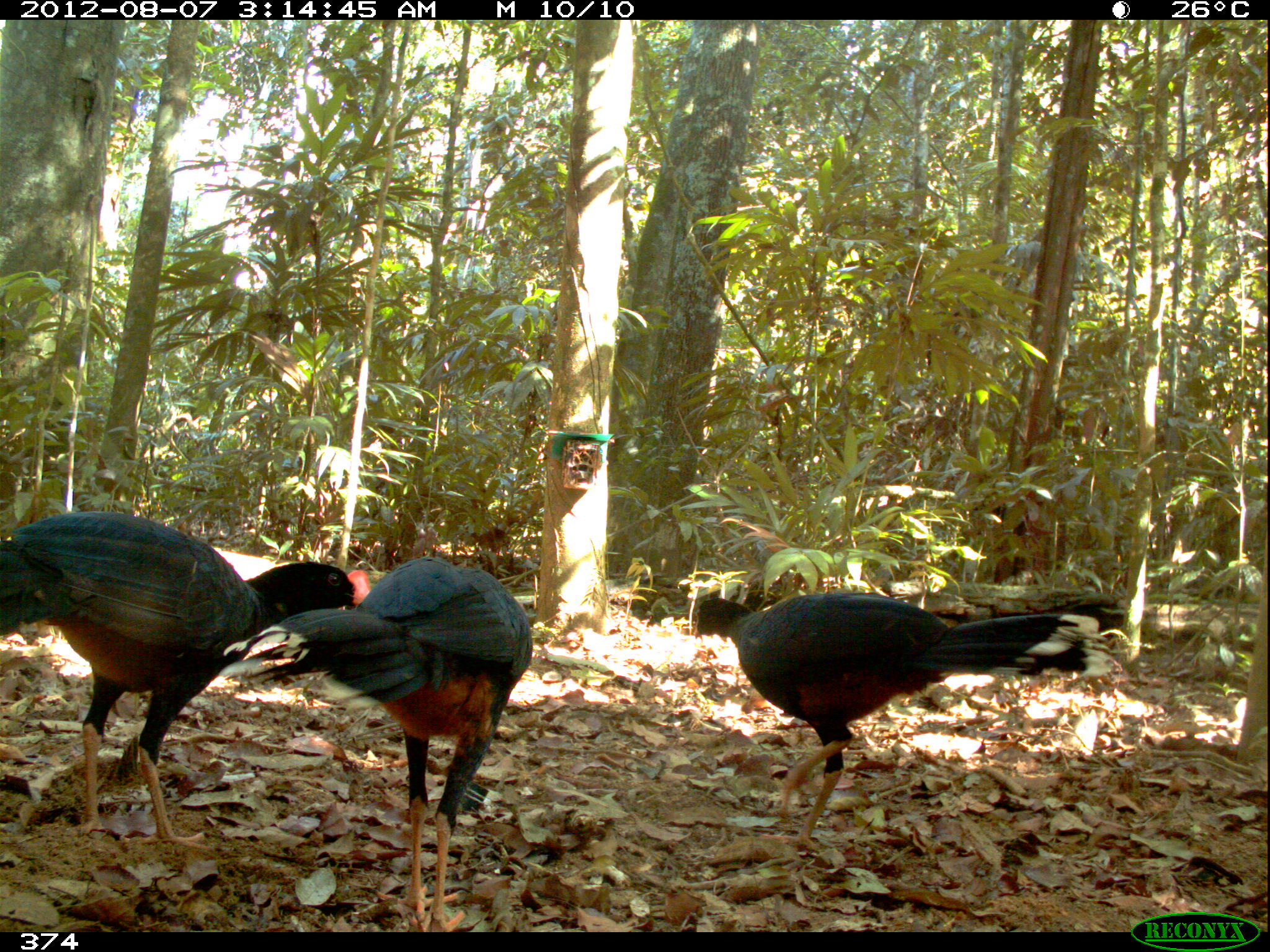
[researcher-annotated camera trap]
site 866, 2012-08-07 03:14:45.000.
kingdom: Animalia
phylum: Chordata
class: Aves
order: Galliformes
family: Cracidae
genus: Mitu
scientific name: Mitu tuberosum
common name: razor-billed curassow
Mitu tuberosum (razor-billed curassow).